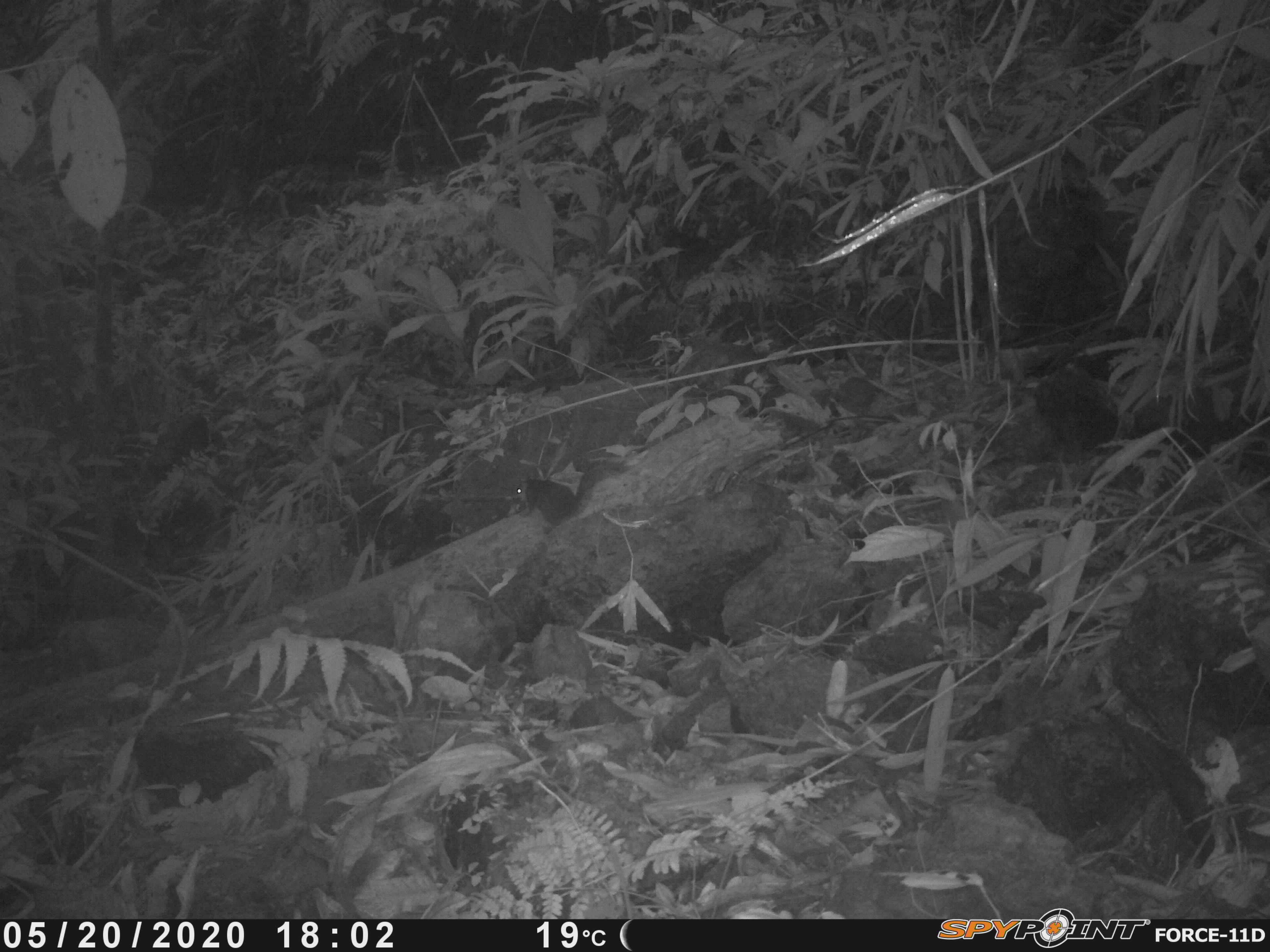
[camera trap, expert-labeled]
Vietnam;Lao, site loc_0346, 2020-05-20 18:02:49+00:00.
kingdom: Animalia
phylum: Chordata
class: Mammalia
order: Rodentia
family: Sciuridae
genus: Dremomys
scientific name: Dremomys rufigenis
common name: red-cheeked squirrel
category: red cheeked squirrel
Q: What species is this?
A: Red cheeked squirrel (red-cheeked squirrel) (Dremomys rufigenis).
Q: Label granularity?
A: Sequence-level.